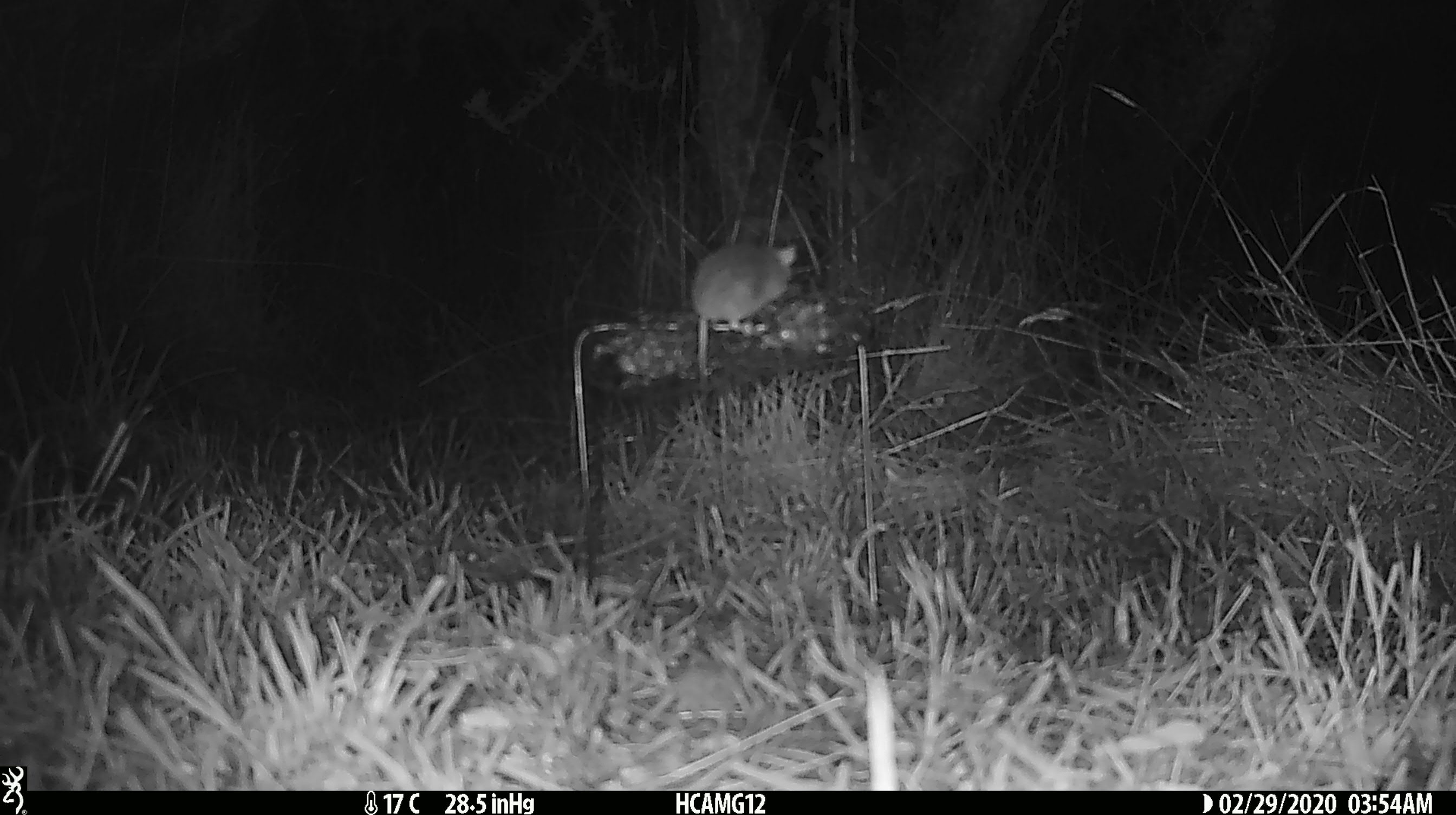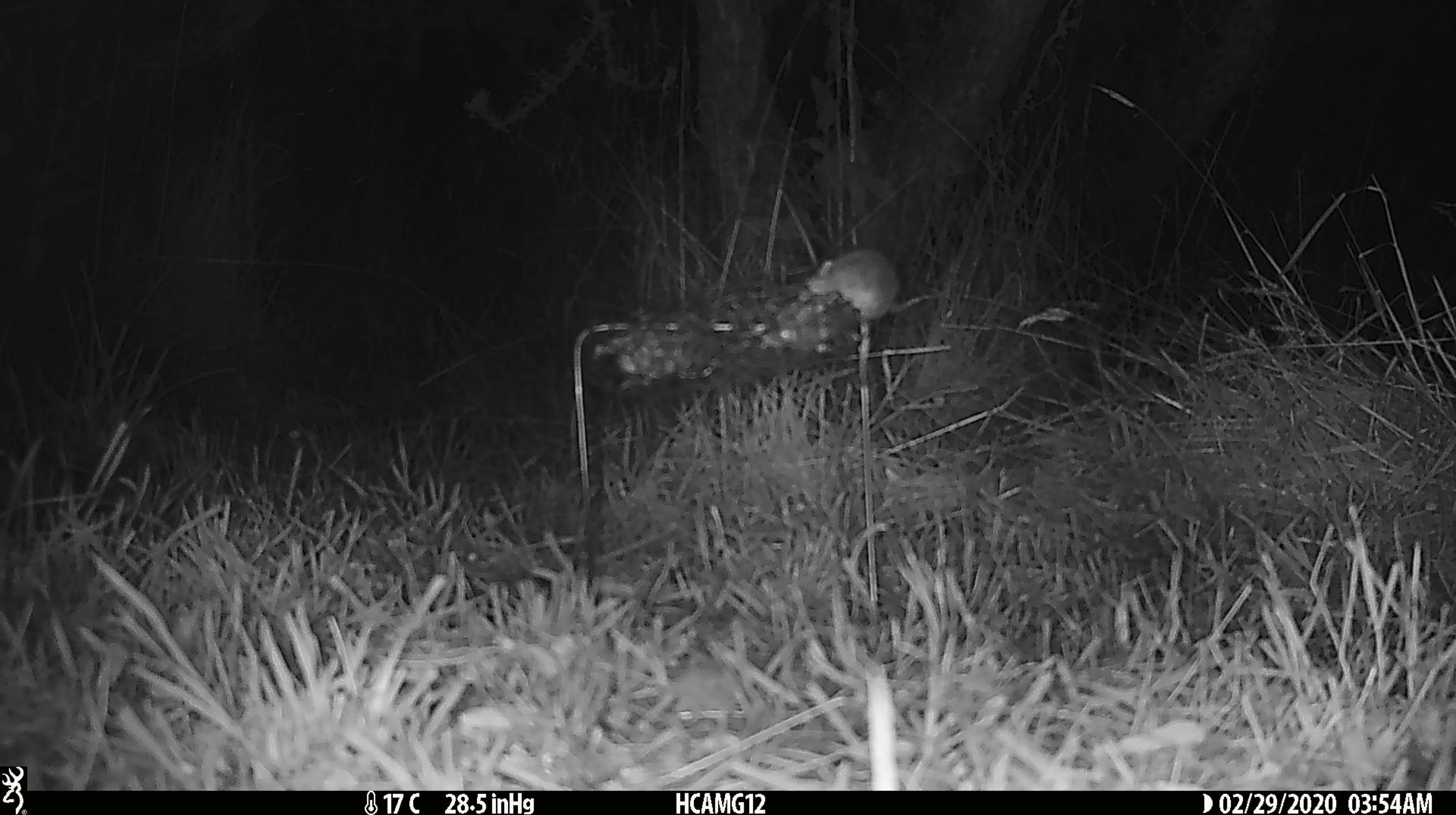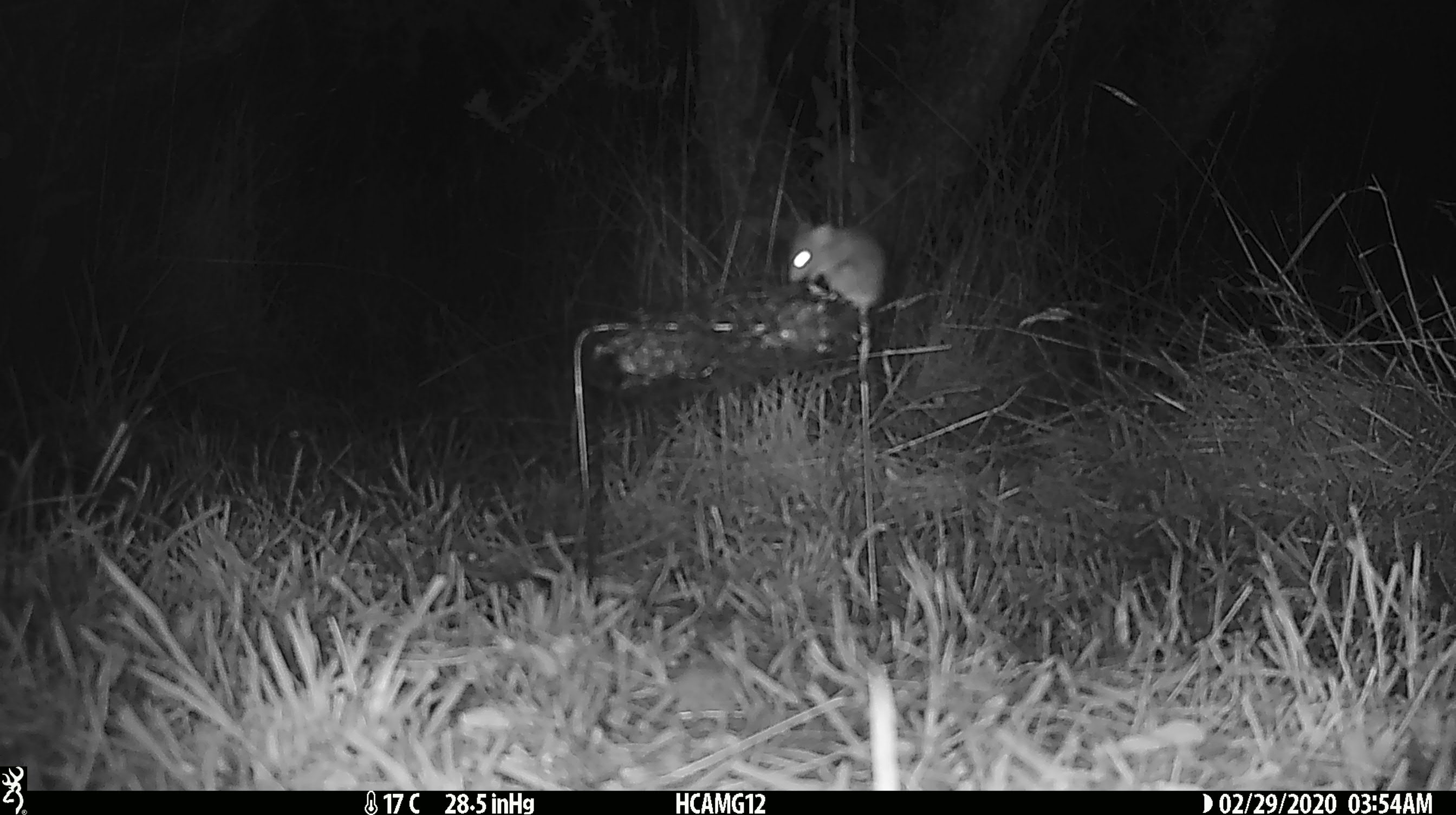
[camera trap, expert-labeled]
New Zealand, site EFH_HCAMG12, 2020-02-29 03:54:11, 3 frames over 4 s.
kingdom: Animalia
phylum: Chordata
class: Mammalia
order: Rodentia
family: Muridae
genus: Mus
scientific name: Mus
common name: mouse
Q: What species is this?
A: Mouse (Mus).